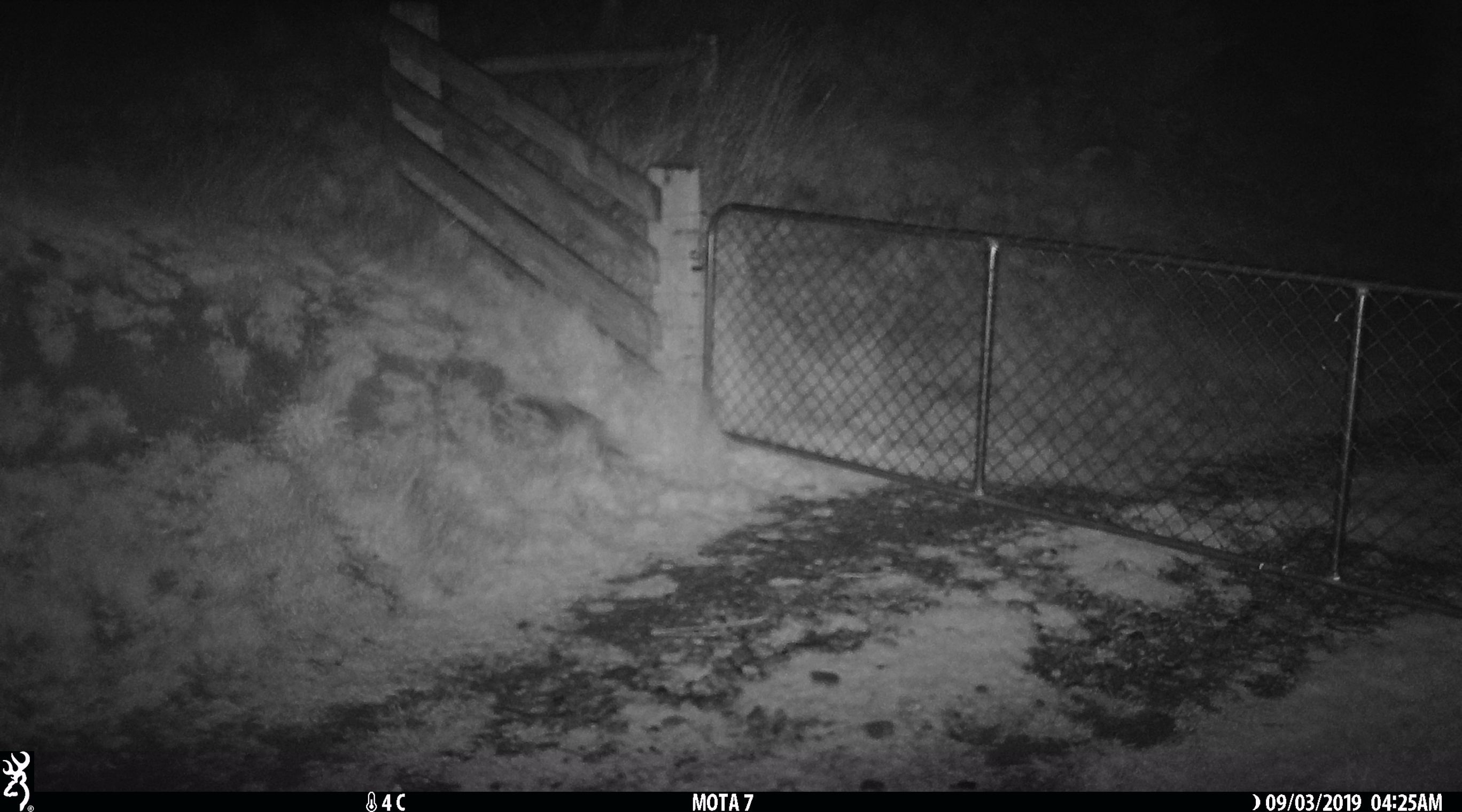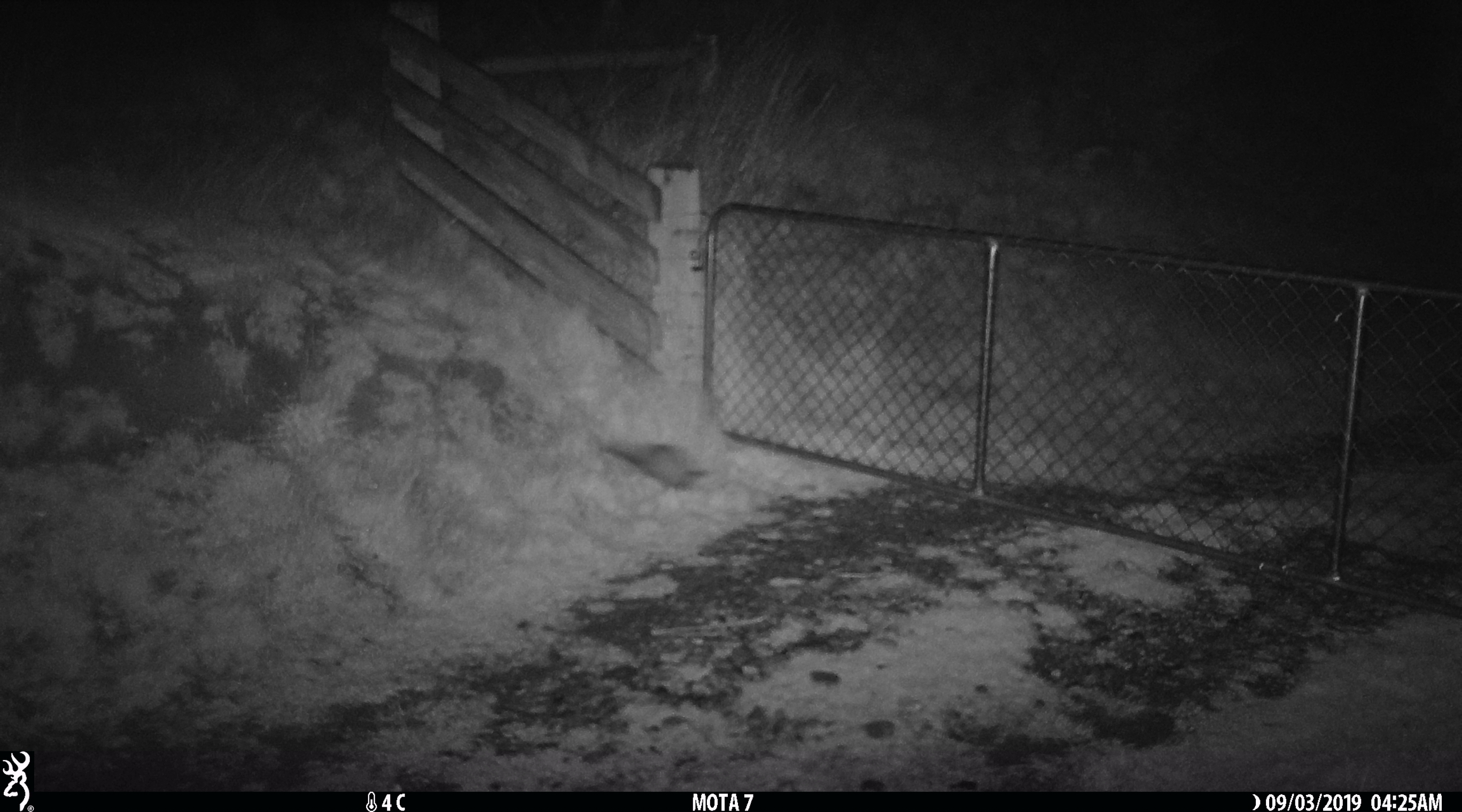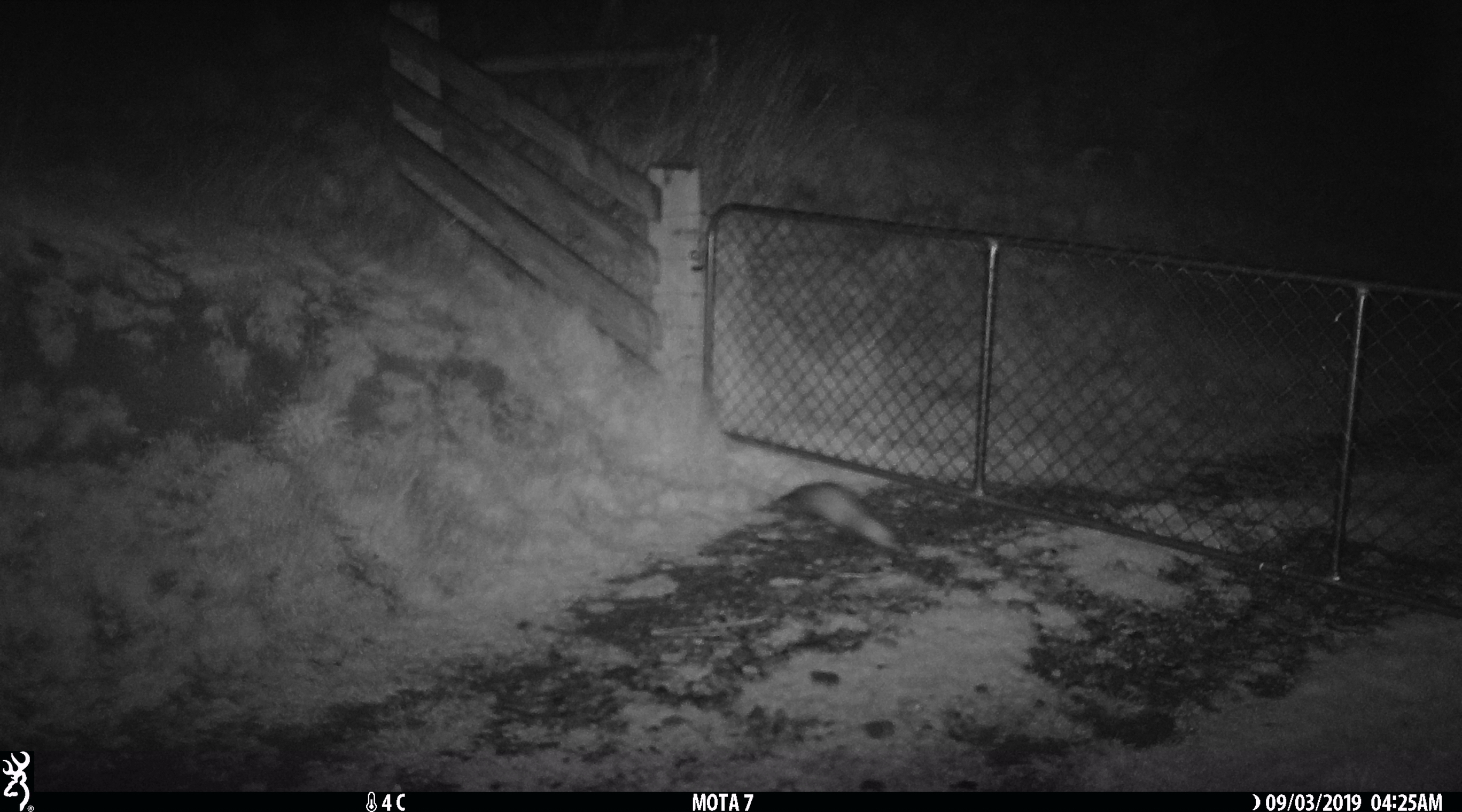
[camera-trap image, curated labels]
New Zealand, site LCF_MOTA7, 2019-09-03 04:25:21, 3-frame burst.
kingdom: Animalia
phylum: Chordata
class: Mammalia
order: Carnivora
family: Mustelidae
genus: Mustela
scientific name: Mustela furo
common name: ferret